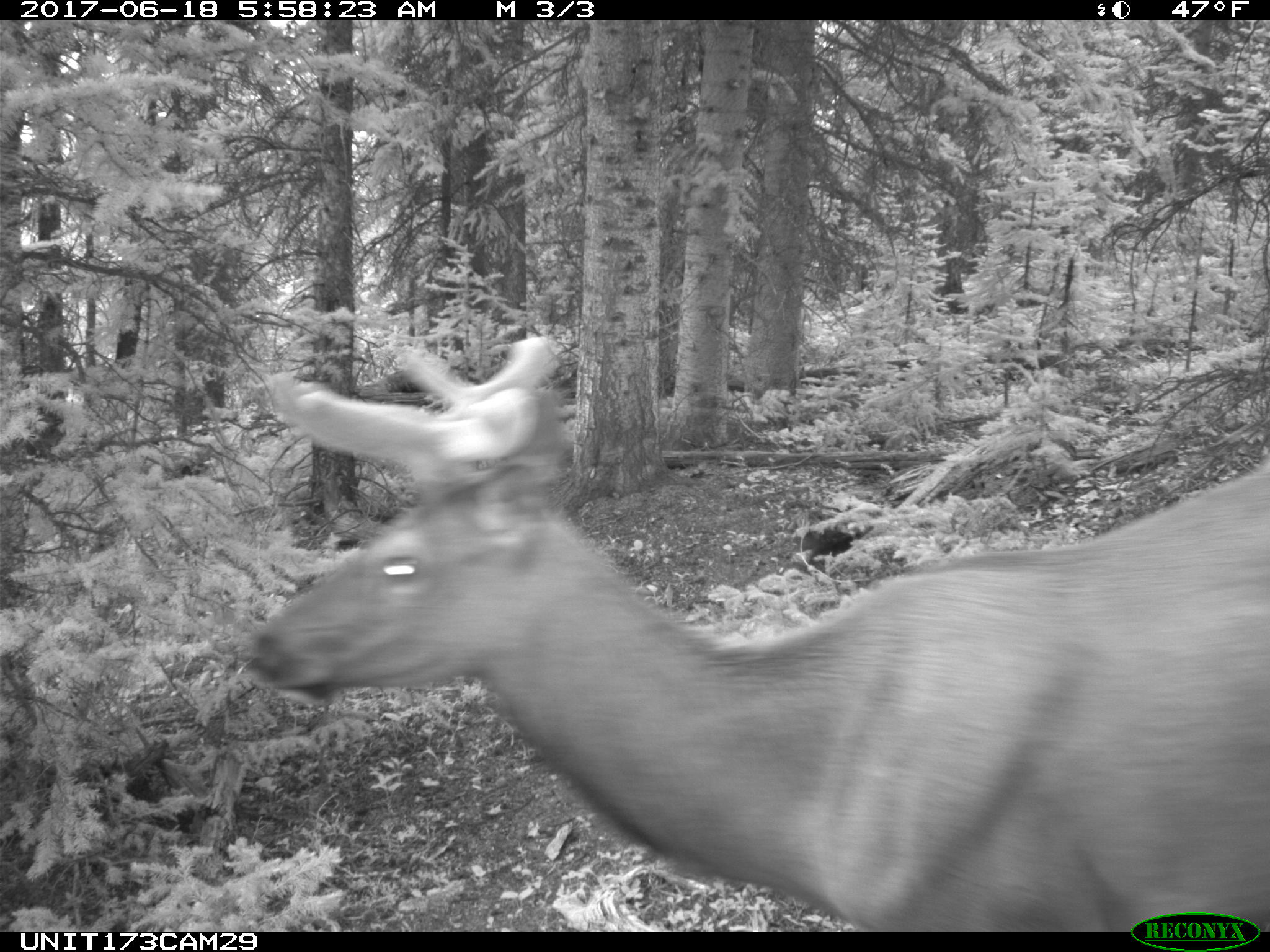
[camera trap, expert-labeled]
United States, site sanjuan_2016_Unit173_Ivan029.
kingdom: Animalia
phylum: Chordata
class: Mammalia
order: Artiodactyla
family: Cervidae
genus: Cervus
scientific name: Cervus elaphus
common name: red deer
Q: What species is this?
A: Cervus elaphus (red deer).